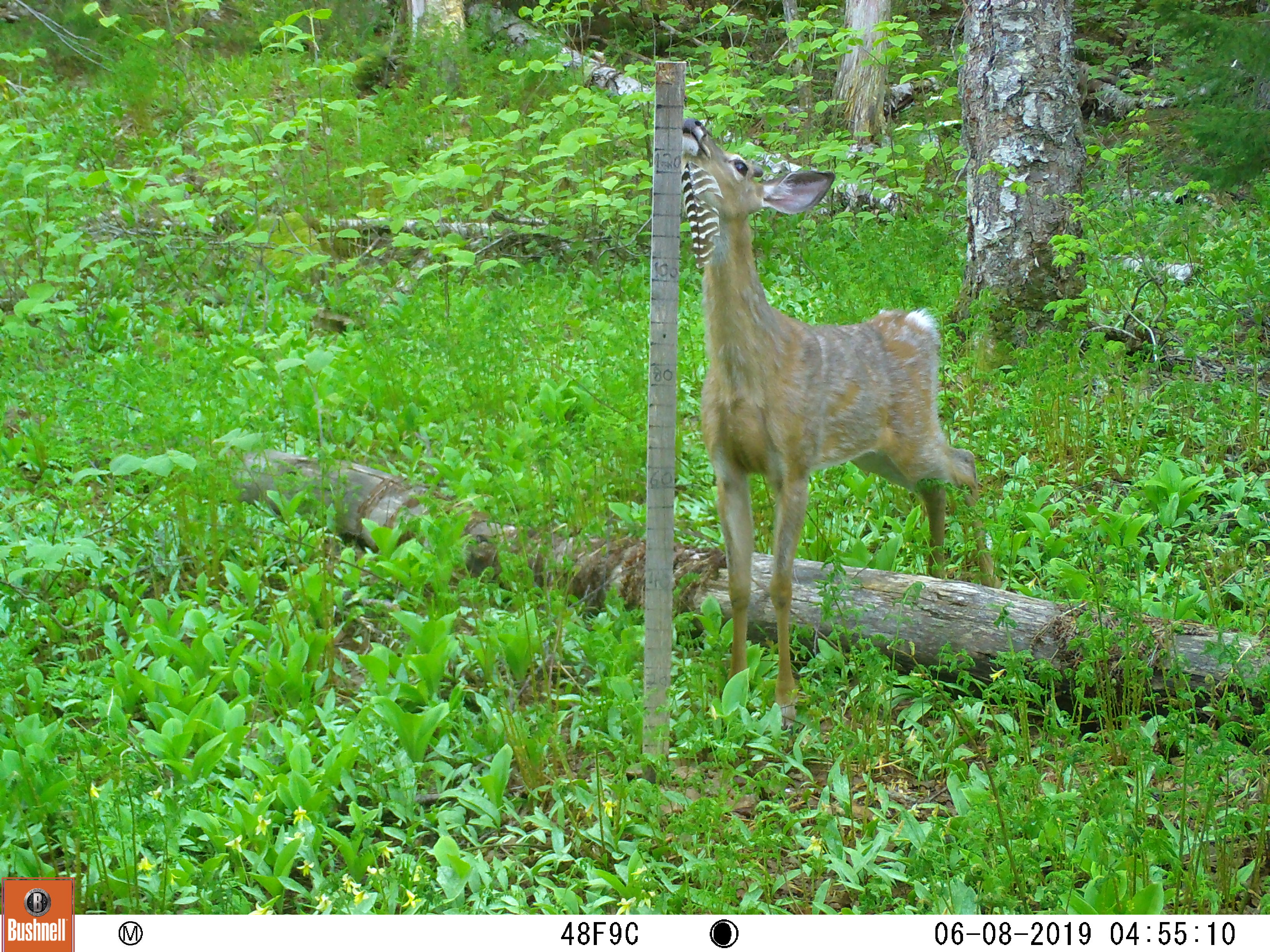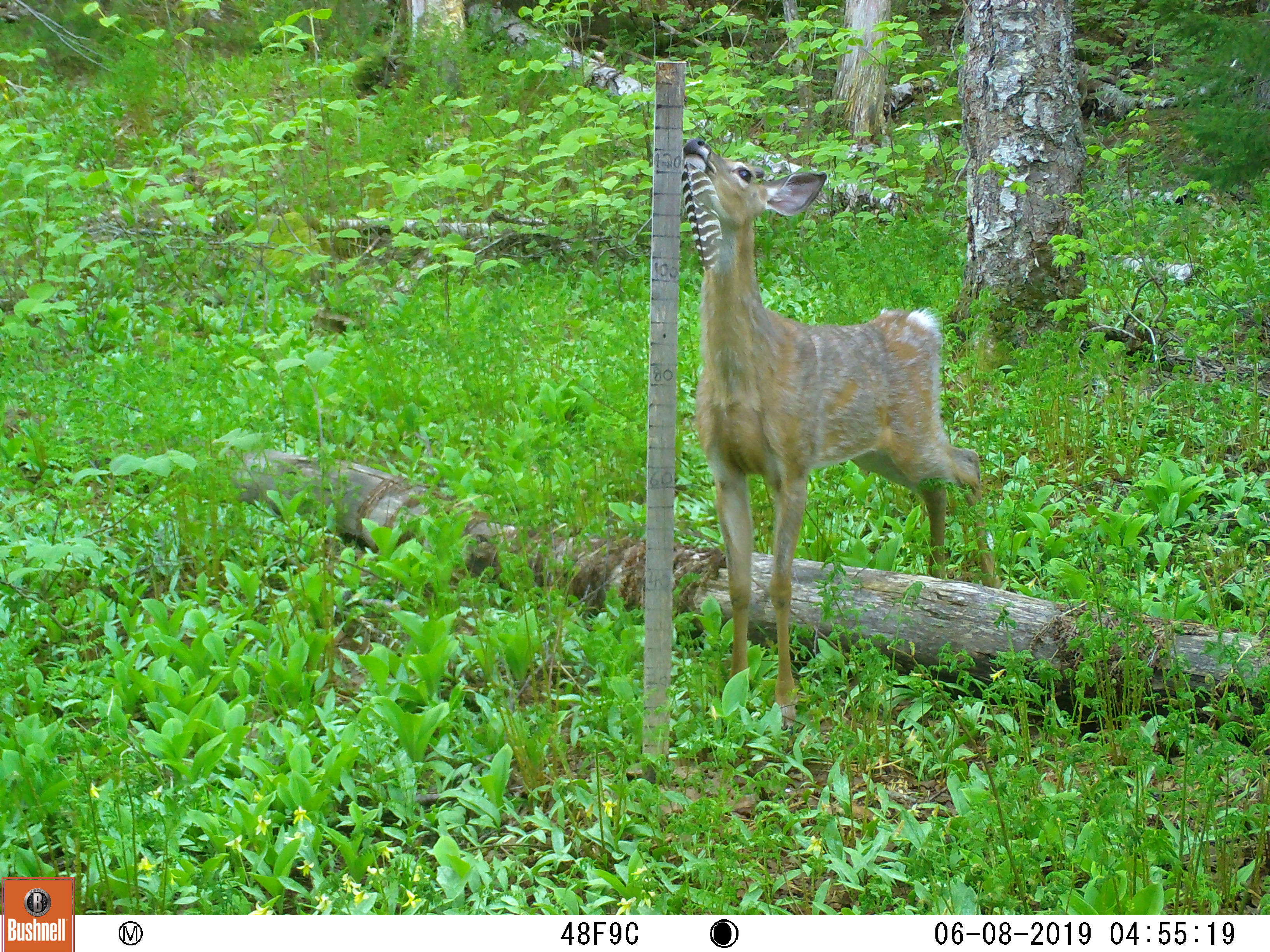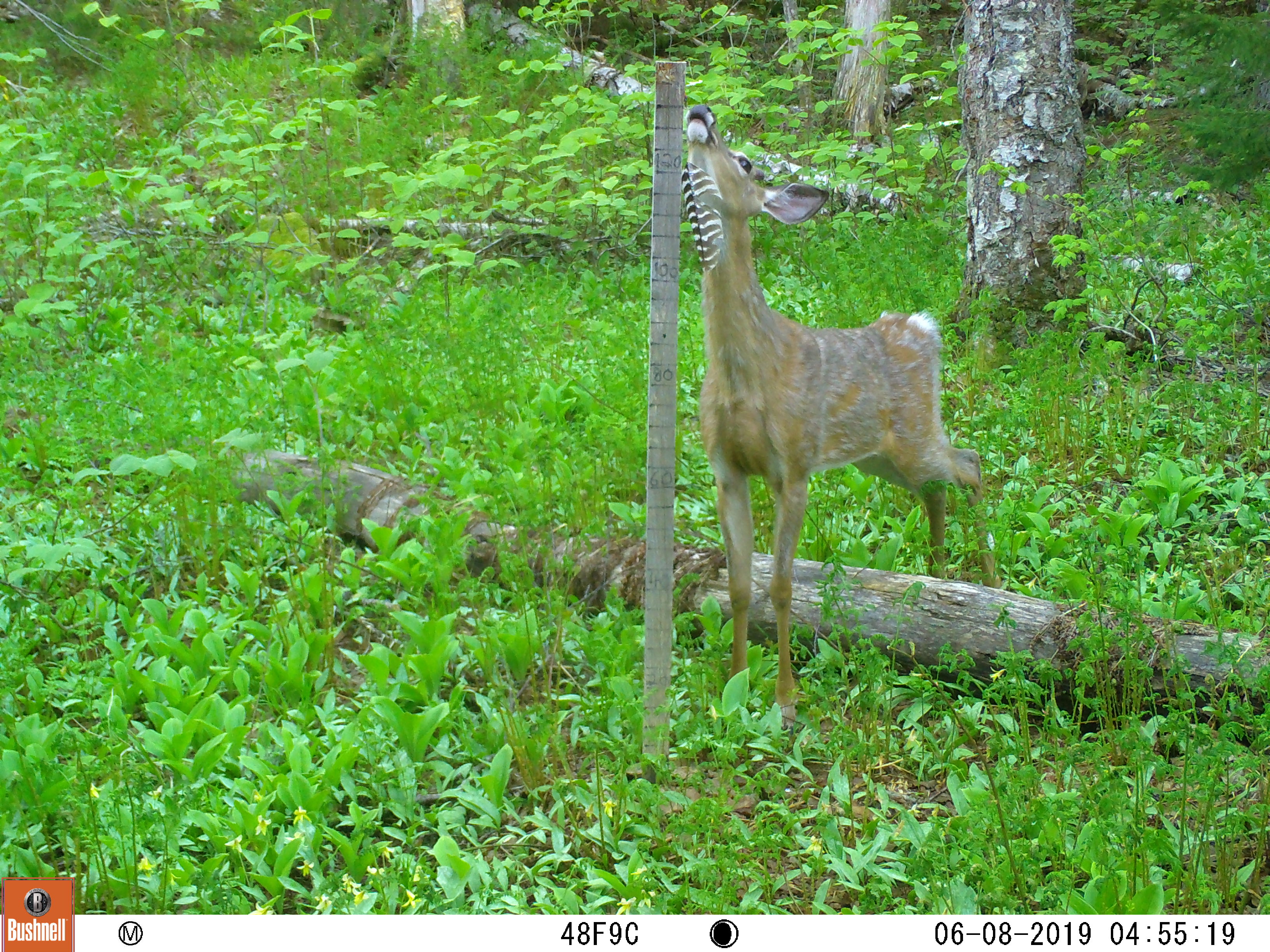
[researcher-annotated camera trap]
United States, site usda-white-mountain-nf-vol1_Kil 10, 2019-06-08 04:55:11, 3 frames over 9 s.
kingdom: Animalia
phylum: Chordata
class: Mammalia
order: Artiodactyla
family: Cervidae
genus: Odocoileus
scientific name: Odocoileus virginianus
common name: white-tailed deer